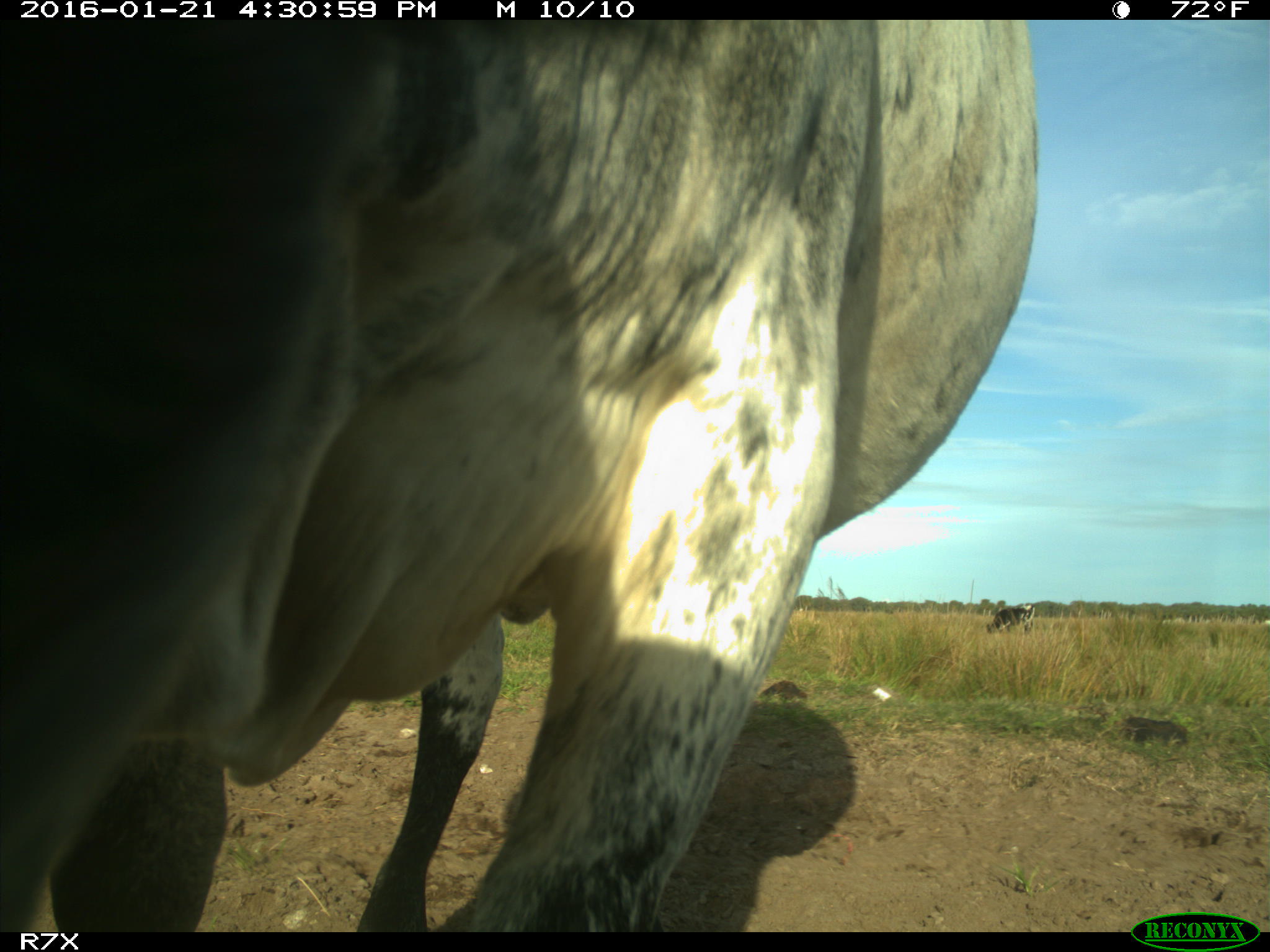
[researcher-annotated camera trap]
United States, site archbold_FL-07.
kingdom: Animalia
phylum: Chordata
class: Mammalia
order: Artiodactyla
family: Bovidae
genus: Bos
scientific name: Bos taurus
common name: domestic cow